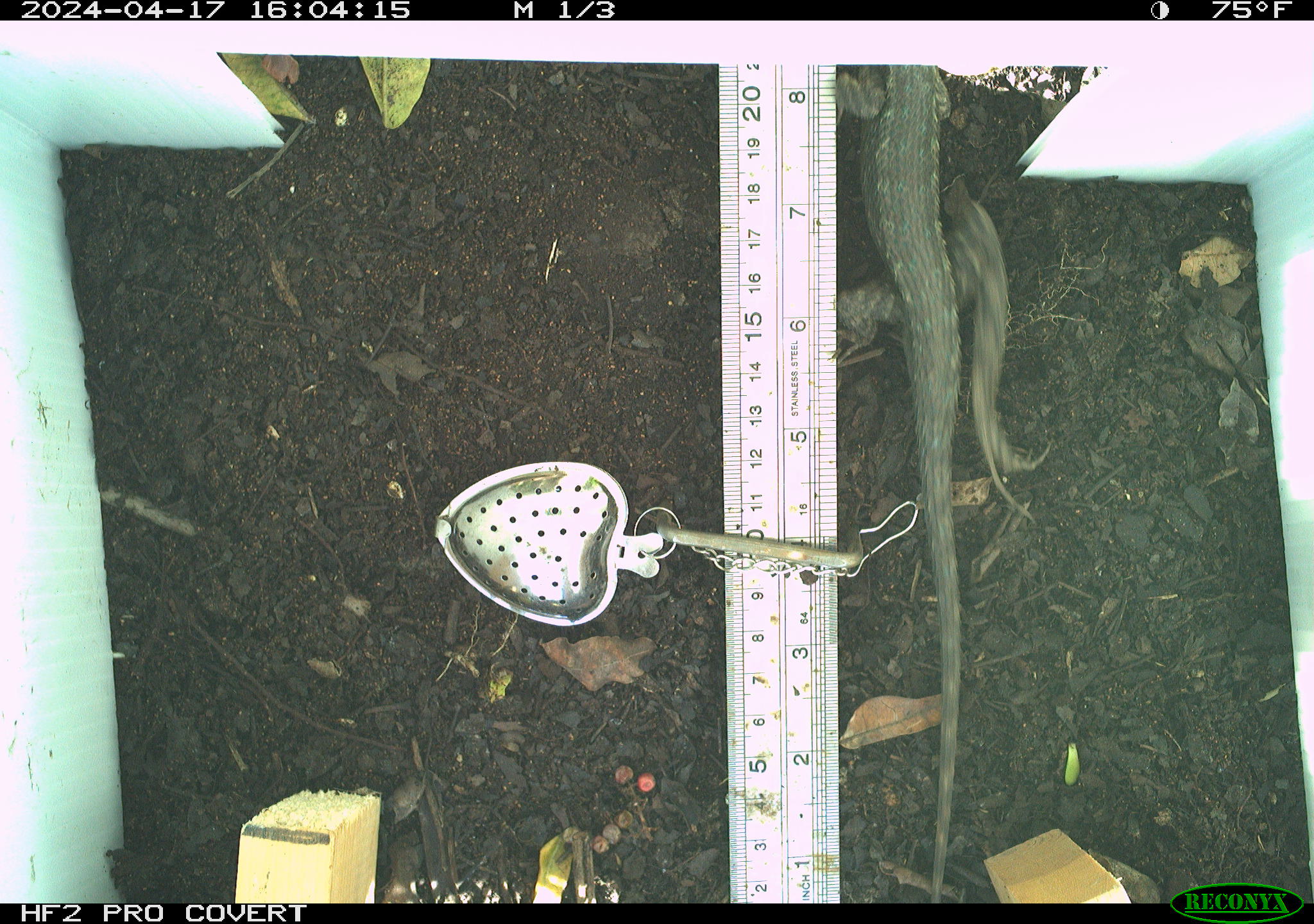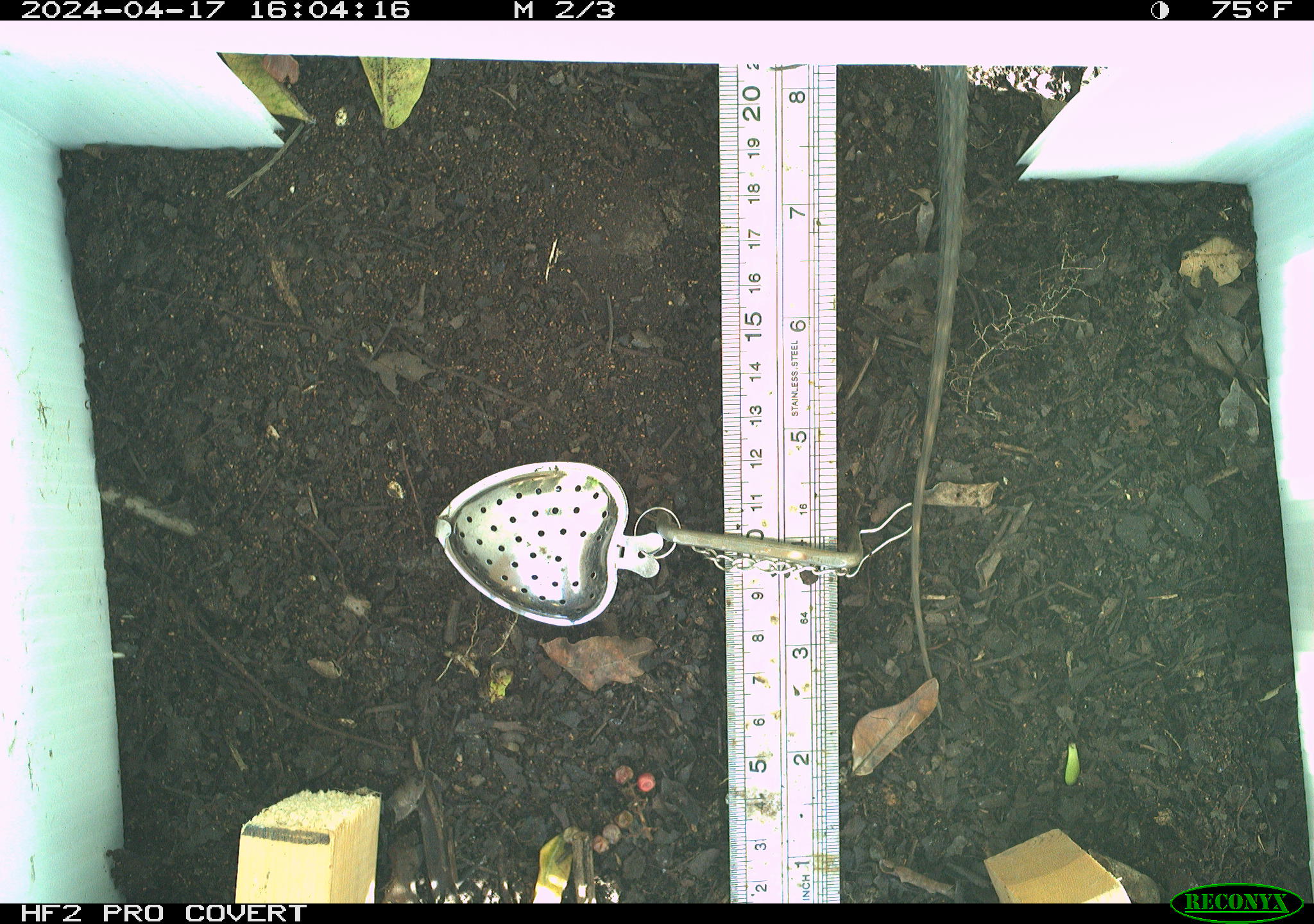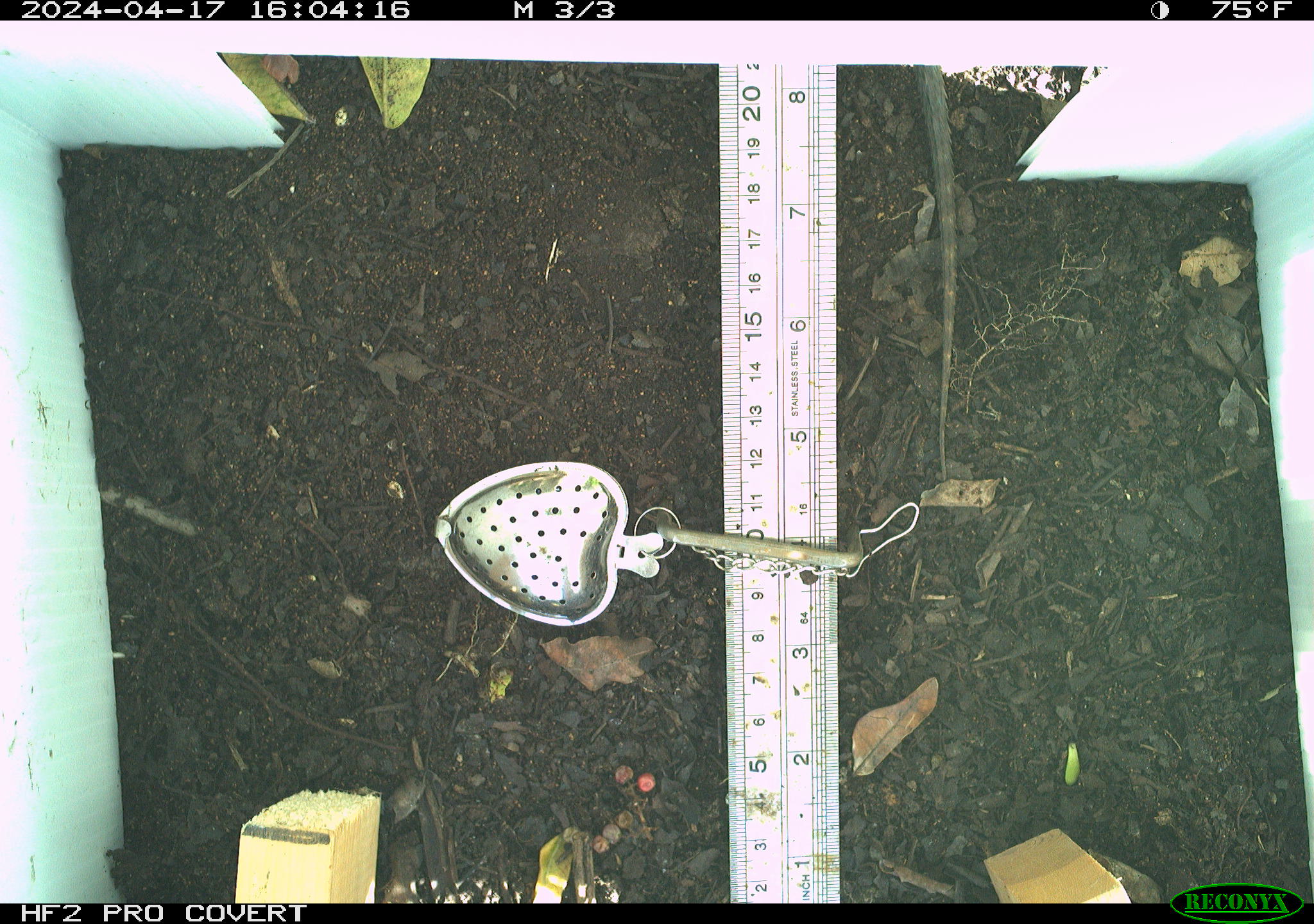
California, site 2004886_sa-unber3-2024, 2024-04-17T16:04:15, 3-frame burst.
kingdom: Animalia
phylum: Chordata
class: Reptilia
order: Squamata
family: Phrynosomatidae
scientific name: Phrynosomatidae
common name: phrynosomatid lizards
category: phrynosomatidae family